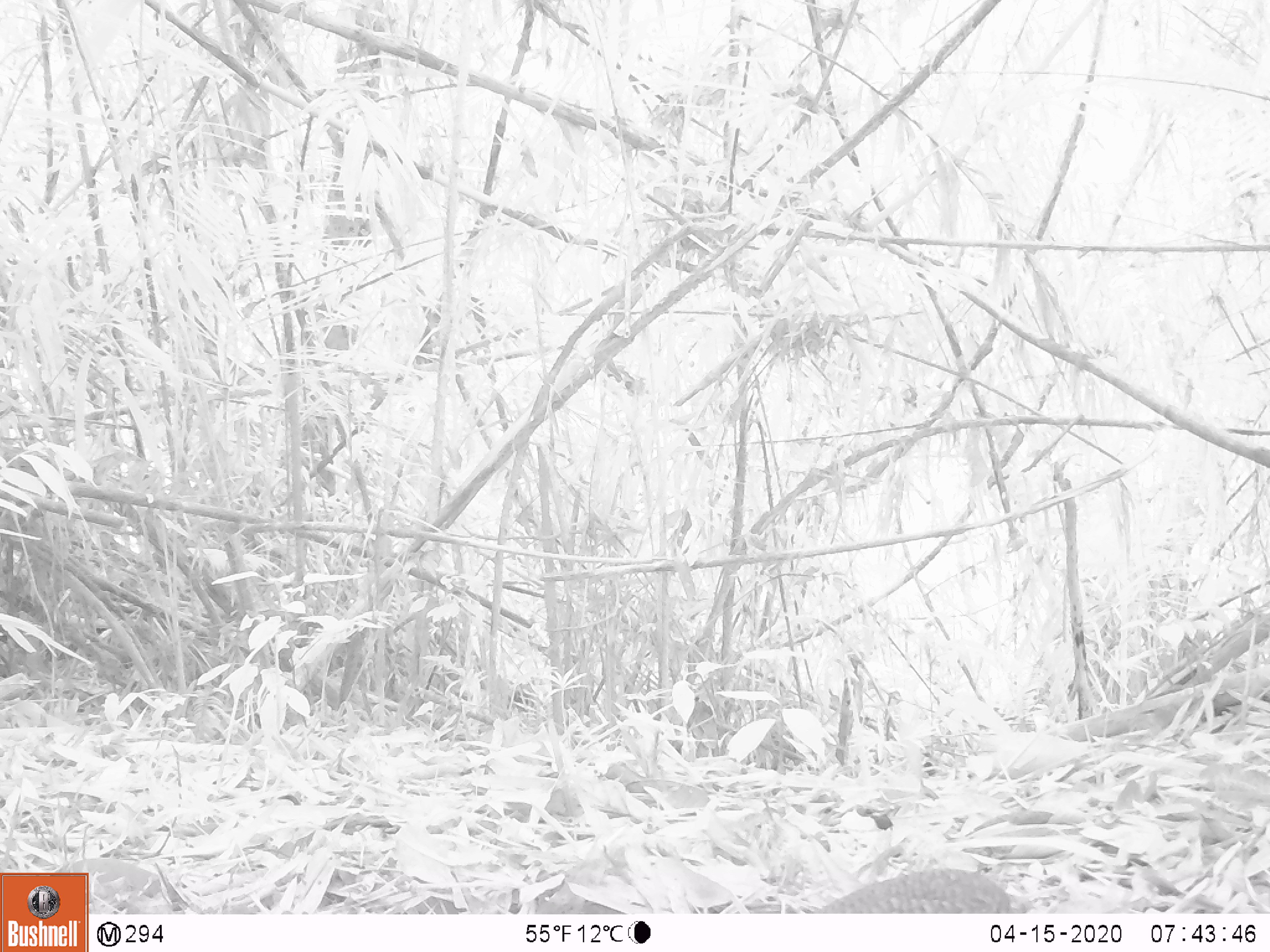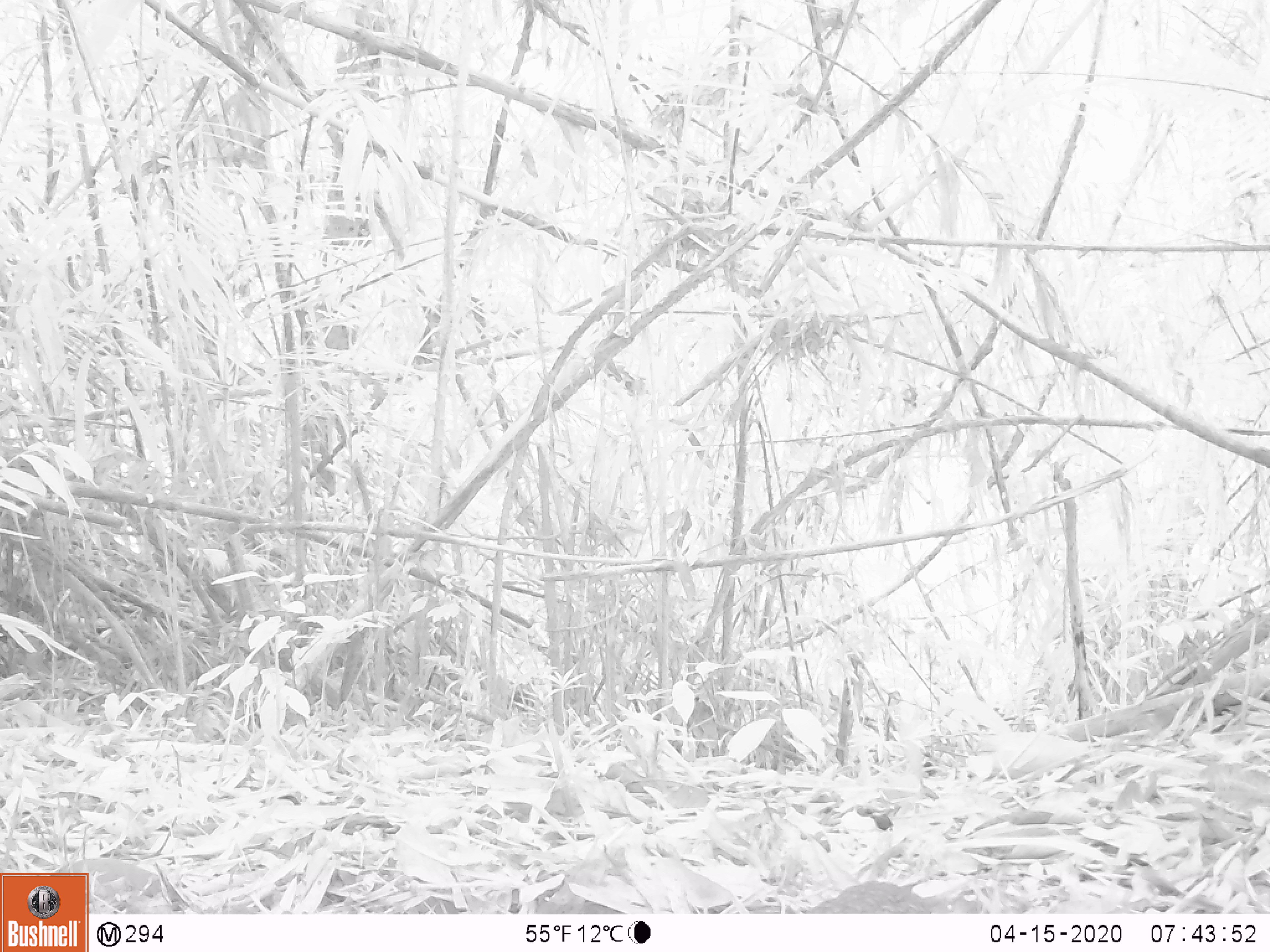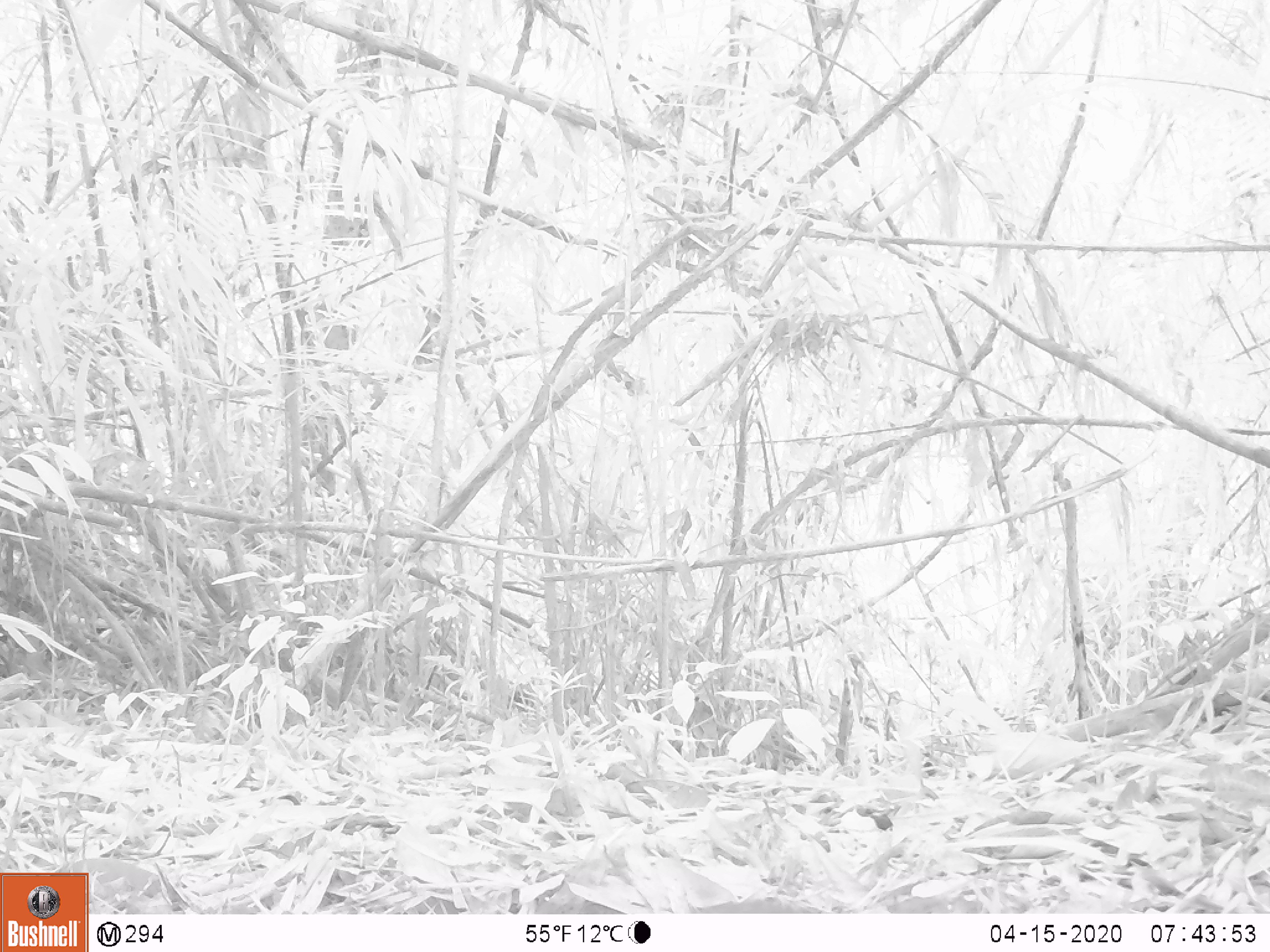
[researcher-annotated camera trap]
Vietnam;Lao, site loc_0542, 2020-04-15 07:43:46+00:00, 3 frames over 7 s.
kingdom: Animalia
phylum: Chordata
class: Aves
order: Galliformes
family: Phasianidae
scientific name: Phasianidae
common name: partridge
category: unidentified partridge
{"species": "unidentified partridge (partridge) (Phasianidae)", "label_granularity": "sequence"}